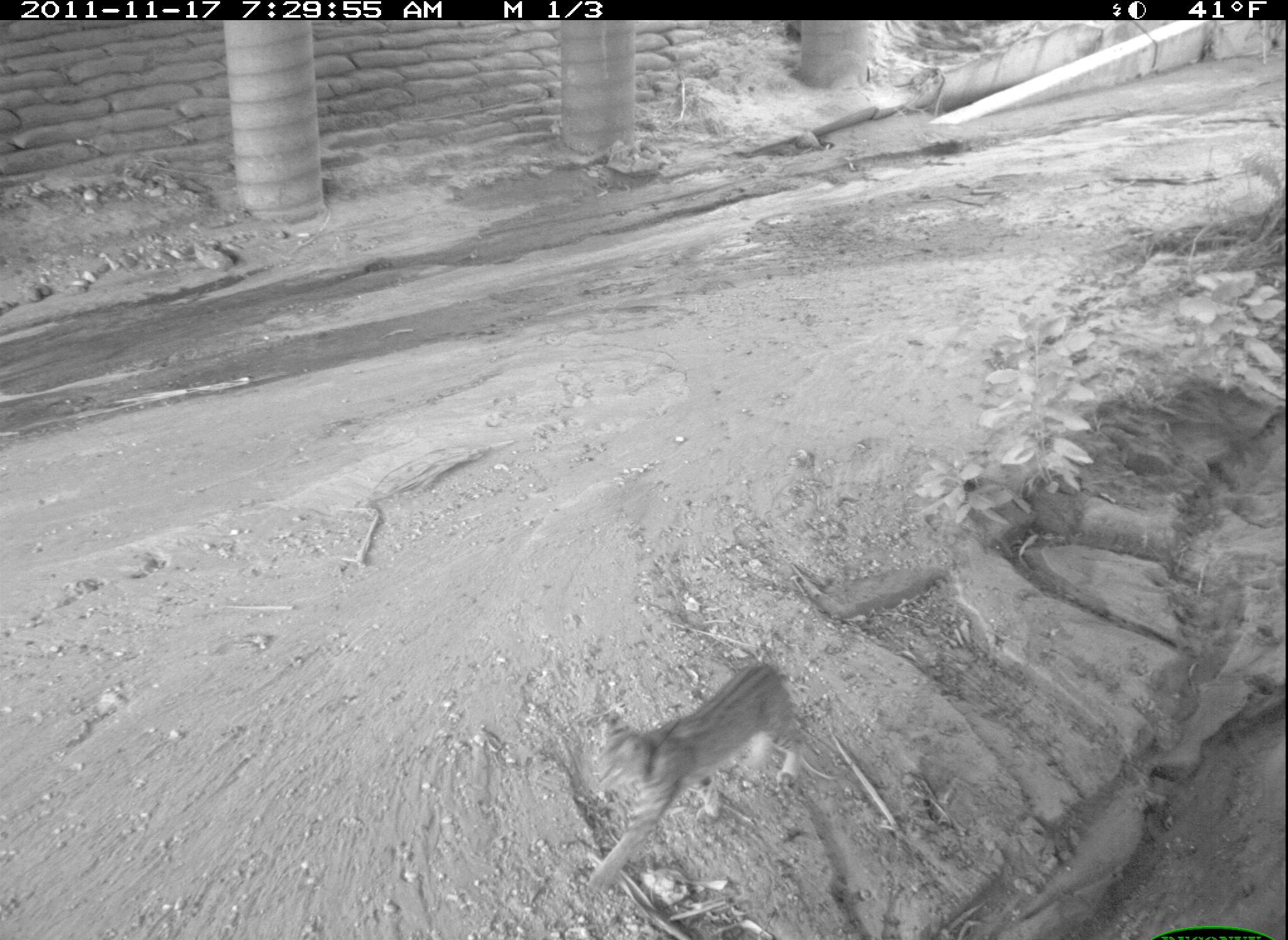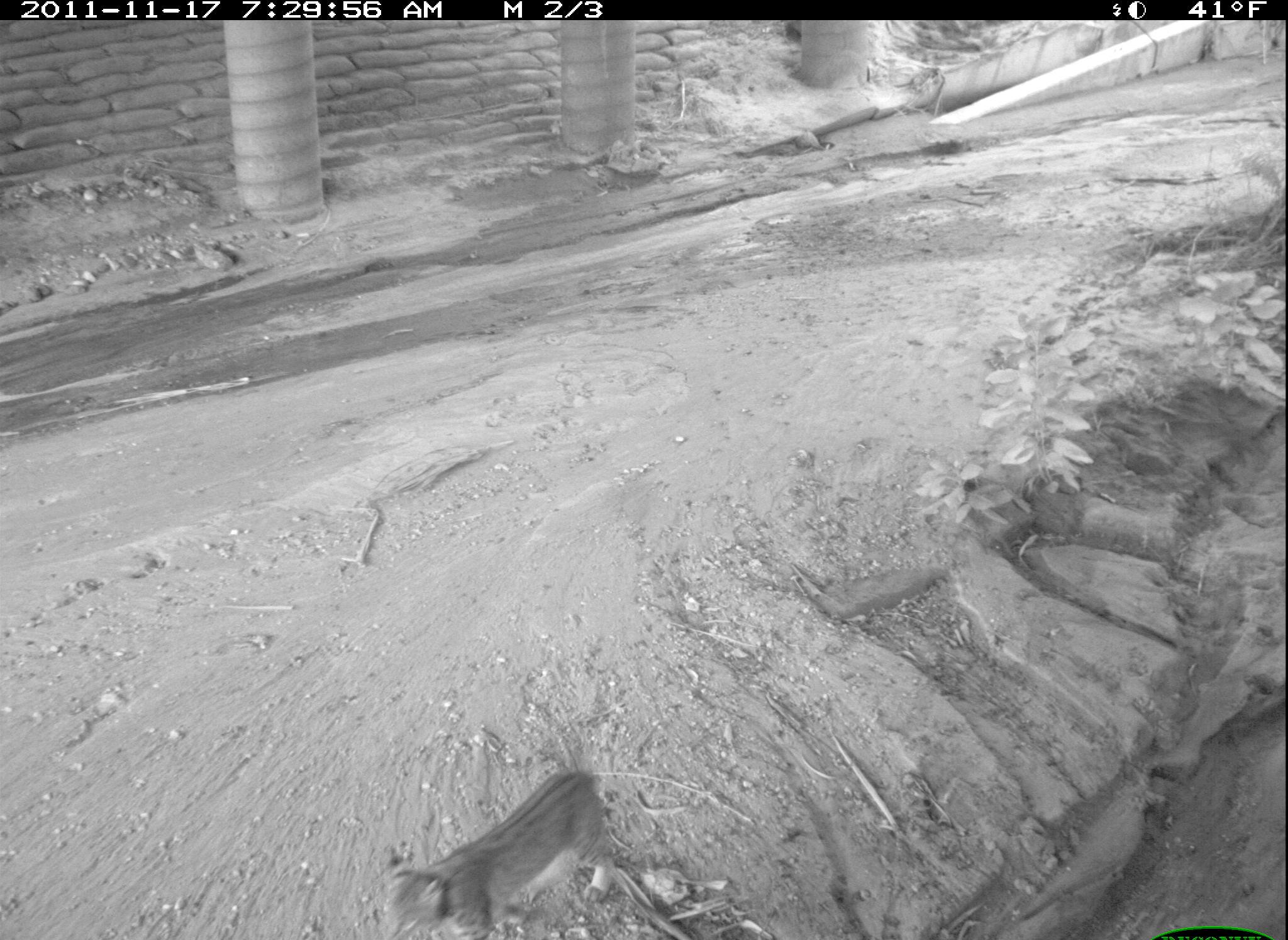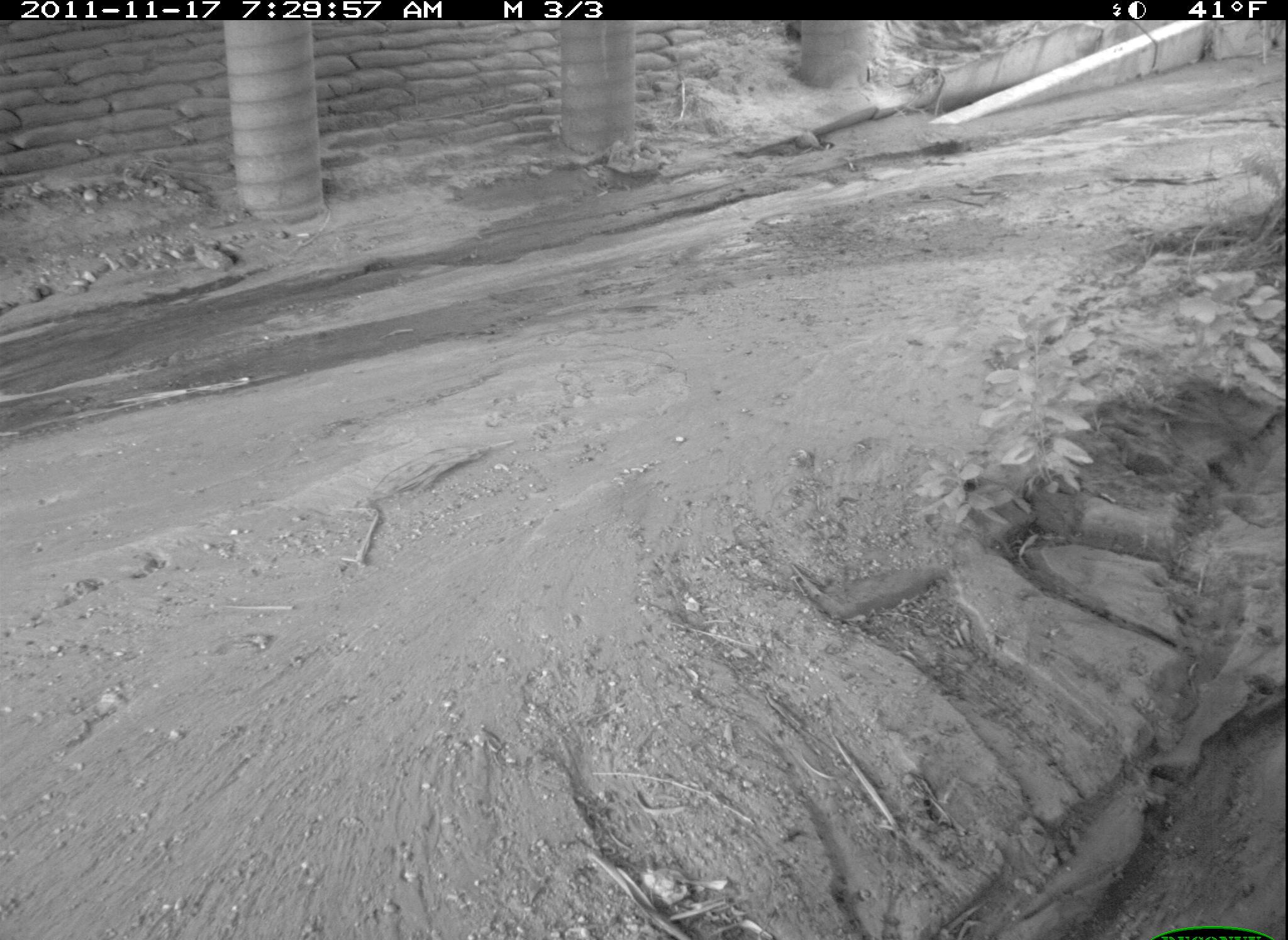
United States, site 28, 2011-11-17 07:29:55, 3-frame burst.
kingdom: Animalia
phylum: Chordata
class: Mammalia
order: Carnivora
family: Felidae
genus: Lynx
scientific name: Lynx rufus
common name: bobcat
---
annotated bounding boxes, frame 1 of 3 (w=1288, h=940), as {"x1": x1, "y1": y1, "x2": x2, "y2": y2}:
bobcat: {"x1": 586, "y1": 659, "x2": 823, "y2": 888}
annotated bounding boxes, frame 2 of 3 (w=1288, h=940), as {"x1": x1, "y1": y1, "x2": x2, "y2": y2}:
bobcat: {"x1": 374, "y1": 763, "x2": 620, "y2": 940}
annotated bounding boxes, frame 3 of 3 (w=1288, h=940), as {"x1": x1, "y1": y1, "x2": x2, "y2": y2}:
bobcat: {"x1": 595, "y1": 147, "x2": 688, "y2": 202}; {"x1": 784, "y1": 116, "x2": 855, "y2": 168}